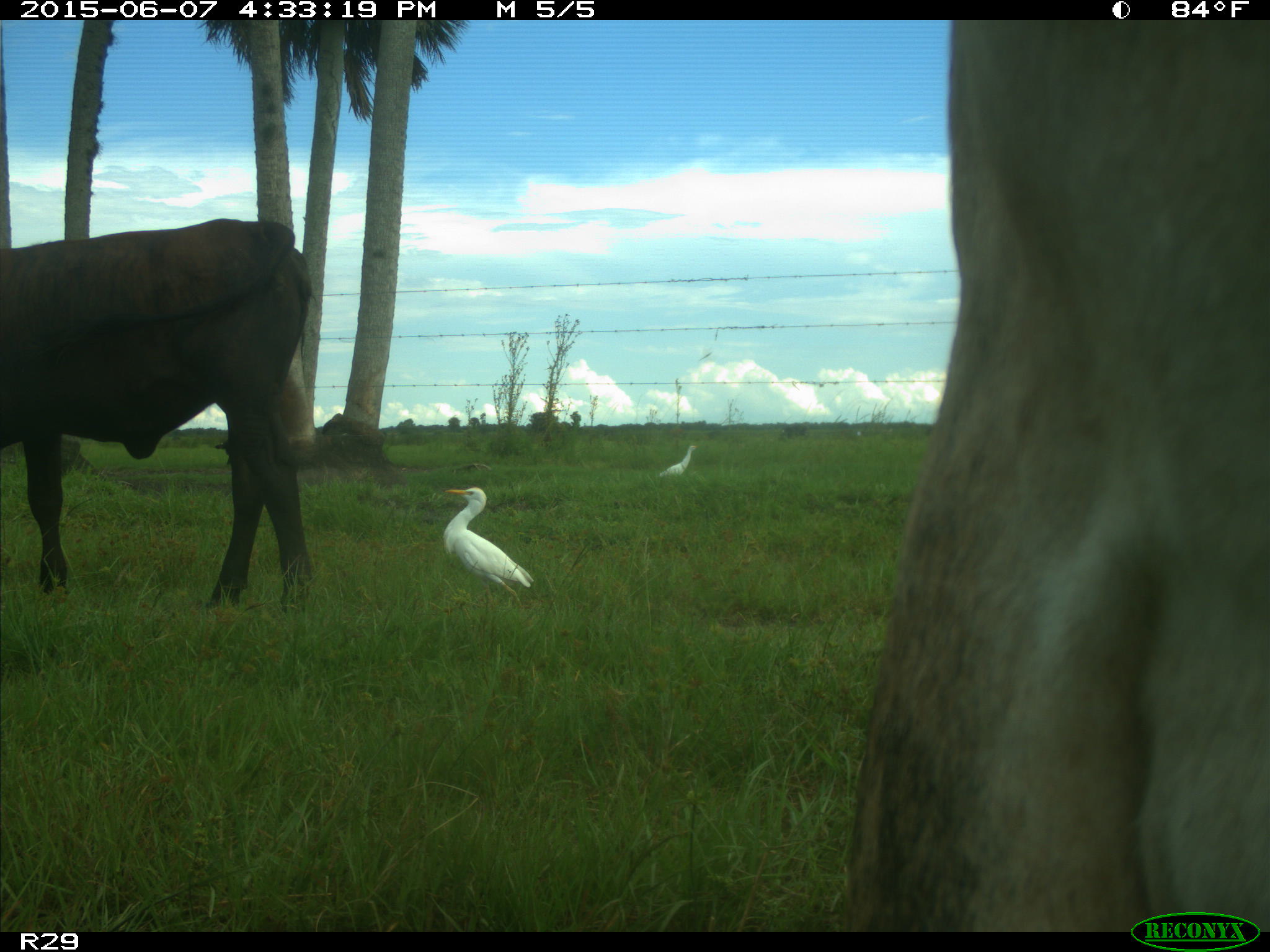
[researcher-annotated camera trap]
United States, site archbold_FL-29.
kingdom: Animalia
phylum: Chordata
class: Mammalia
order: Artiodactyla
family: Bovidae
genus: Bos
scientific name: Bos taurus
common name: domestic cow